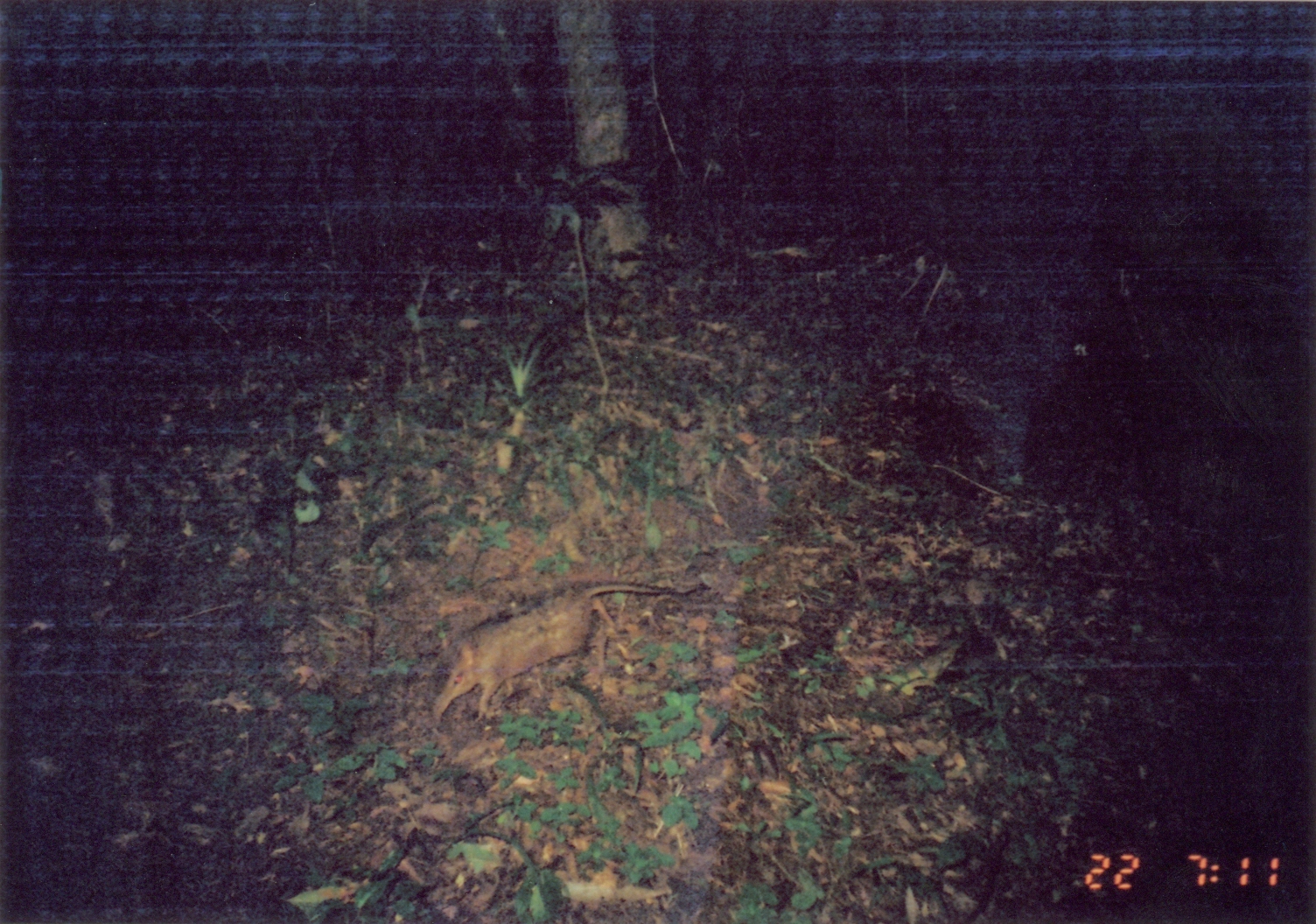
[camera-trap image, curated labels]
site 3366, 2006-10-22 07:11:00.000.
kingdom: Animalia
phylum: Chordata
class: Mammalia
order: Macroscelidea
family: Macroscelididae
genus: Rhynchocyon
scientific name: Rhynchocyon cirnei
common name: checkered sengi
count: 1